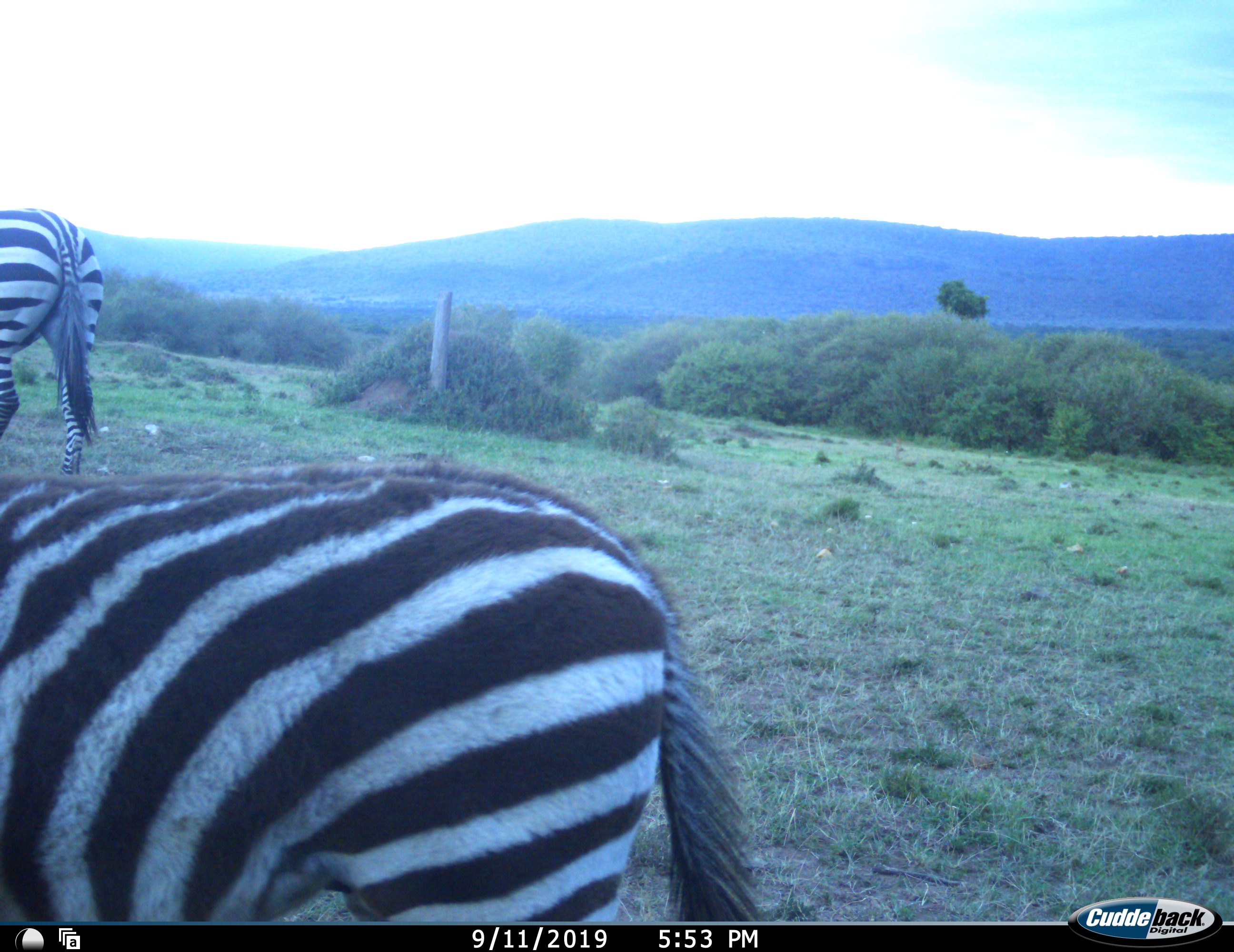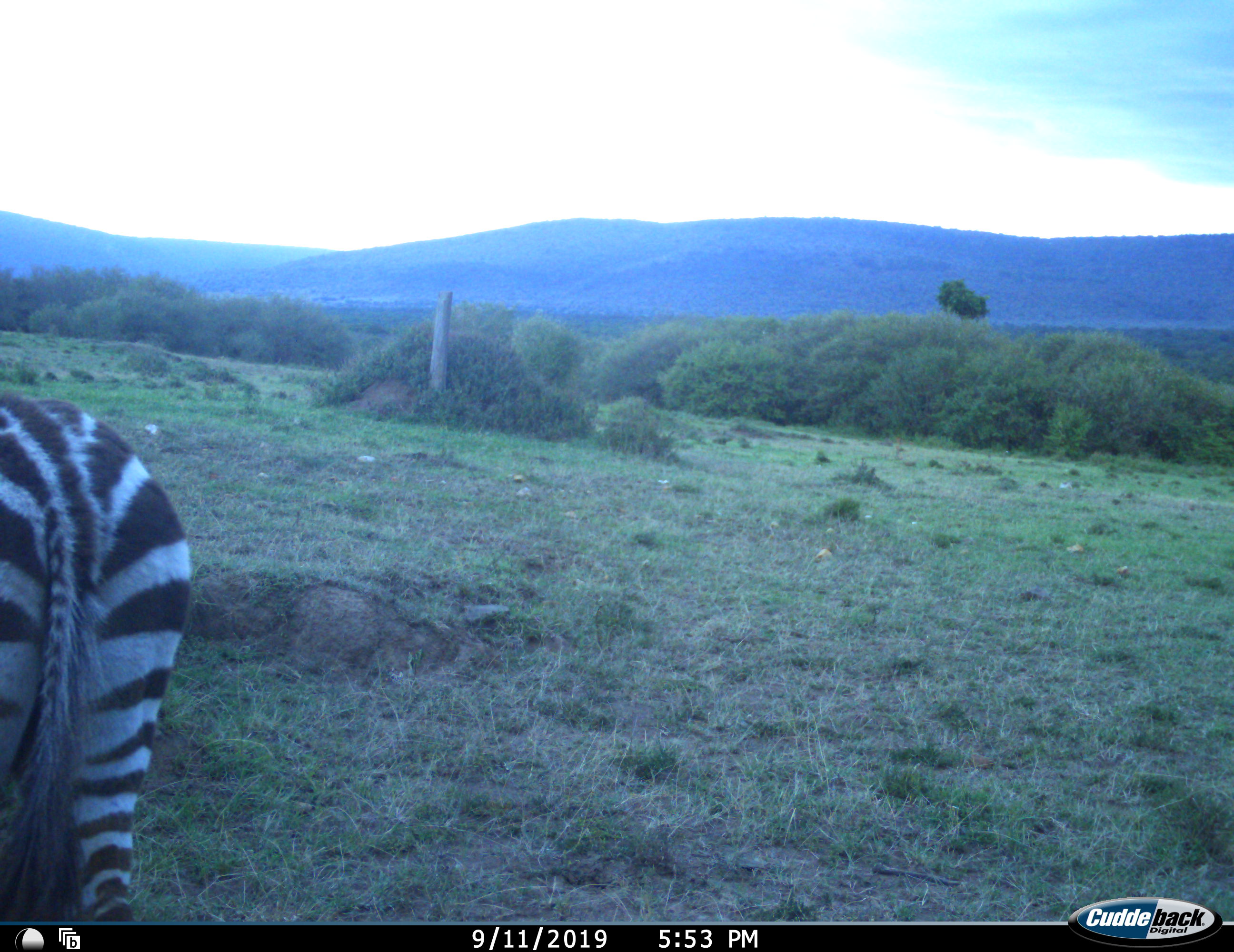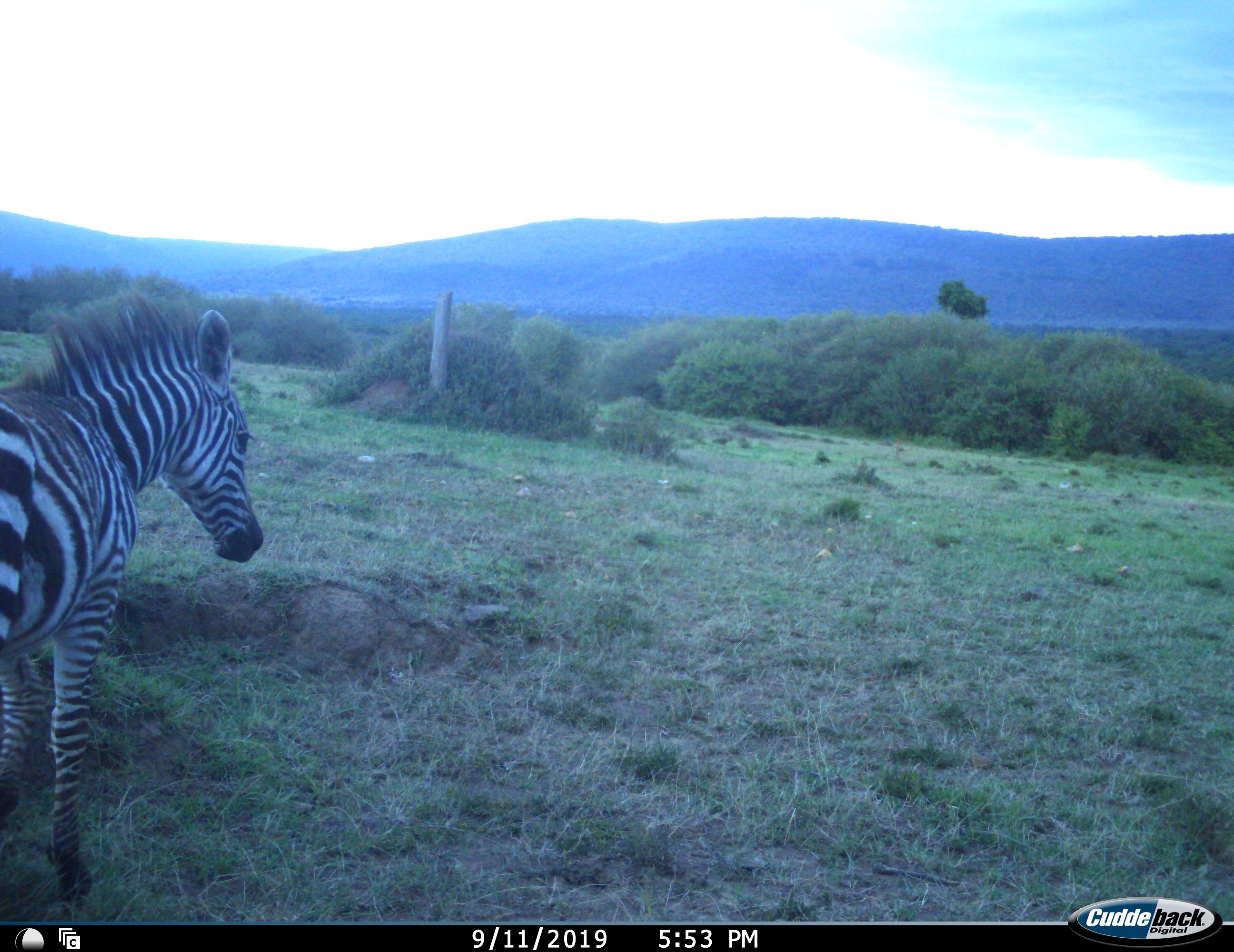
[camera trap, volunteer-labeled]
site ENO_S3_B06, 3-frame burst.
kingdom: Animalia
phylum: Chordata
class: Mammalia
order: Perissodactyla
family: Equidae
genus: Equus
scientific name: Equus quagga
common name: plains zebra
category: zebraplains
Zebraplains (plains zebra) (Equus quagga), count 2. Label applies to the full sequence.